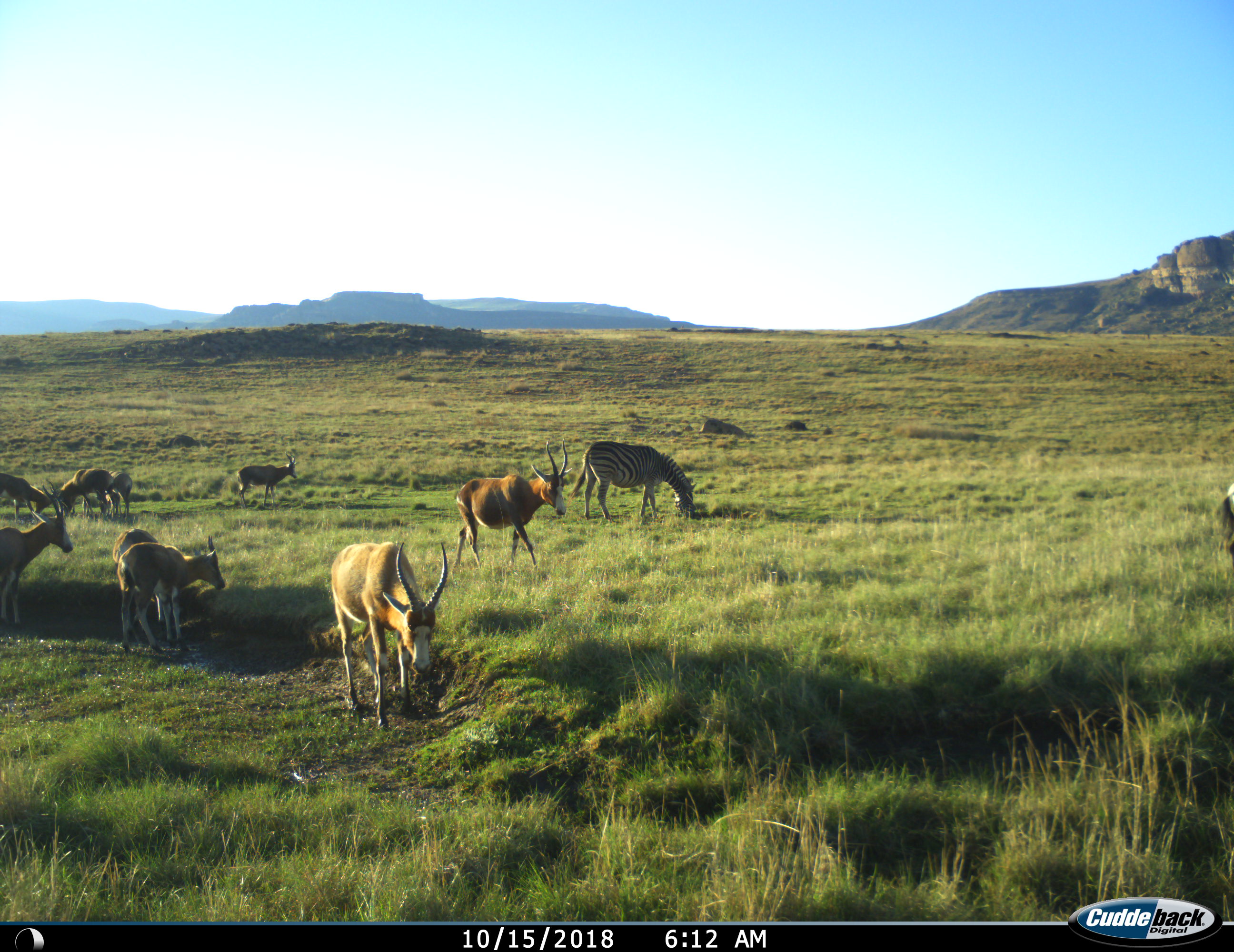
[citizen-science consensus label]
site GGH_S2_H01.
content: unidentified animal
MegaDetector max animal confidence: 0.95